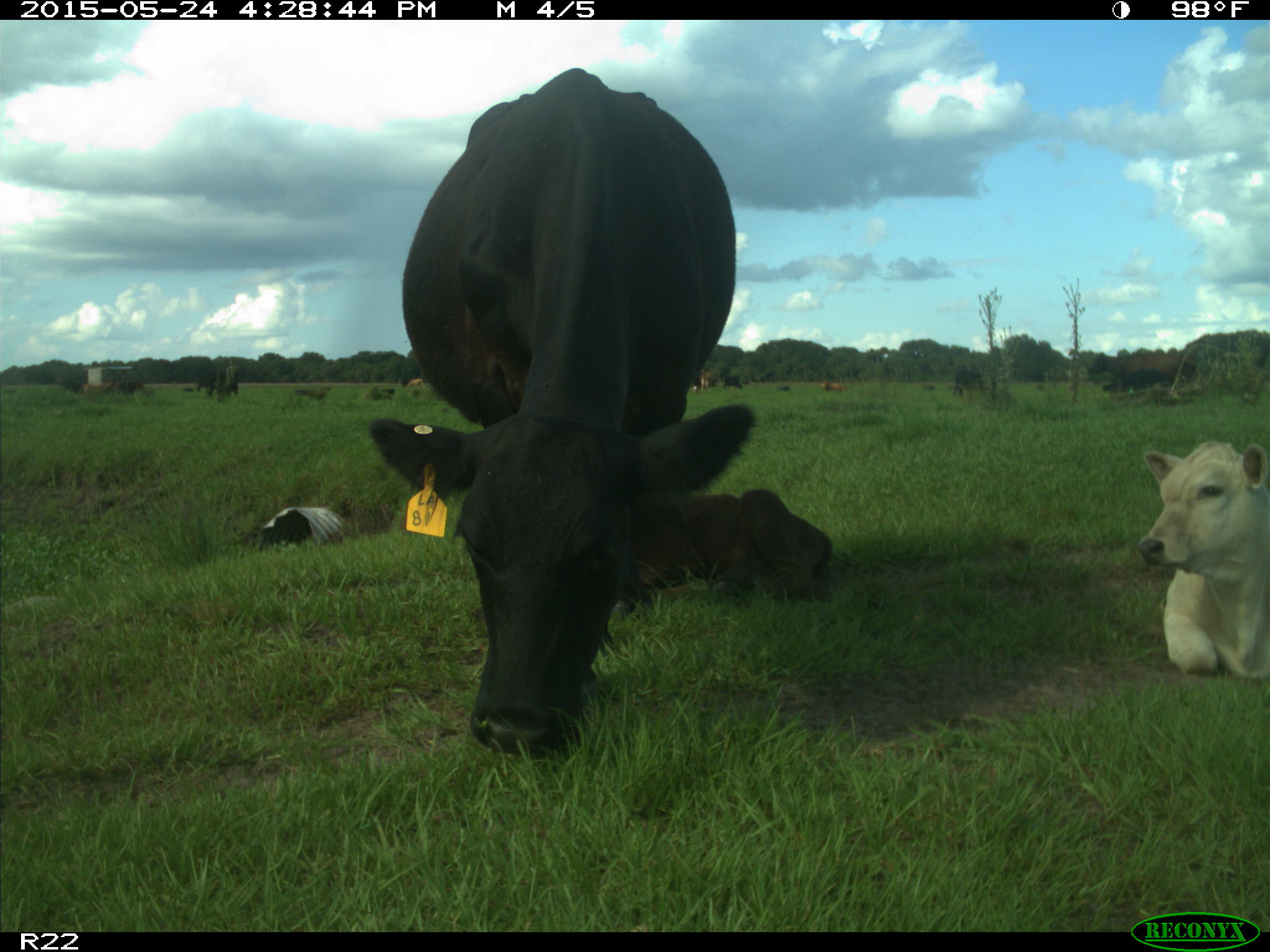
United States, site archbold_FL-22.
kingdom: Animalia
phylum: Chordata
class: Mammalia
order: Artiodactyla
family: Bovidae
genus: Bos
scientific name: Bos taurus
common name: domestic cow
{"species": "Bos taurus (domestic cow)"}